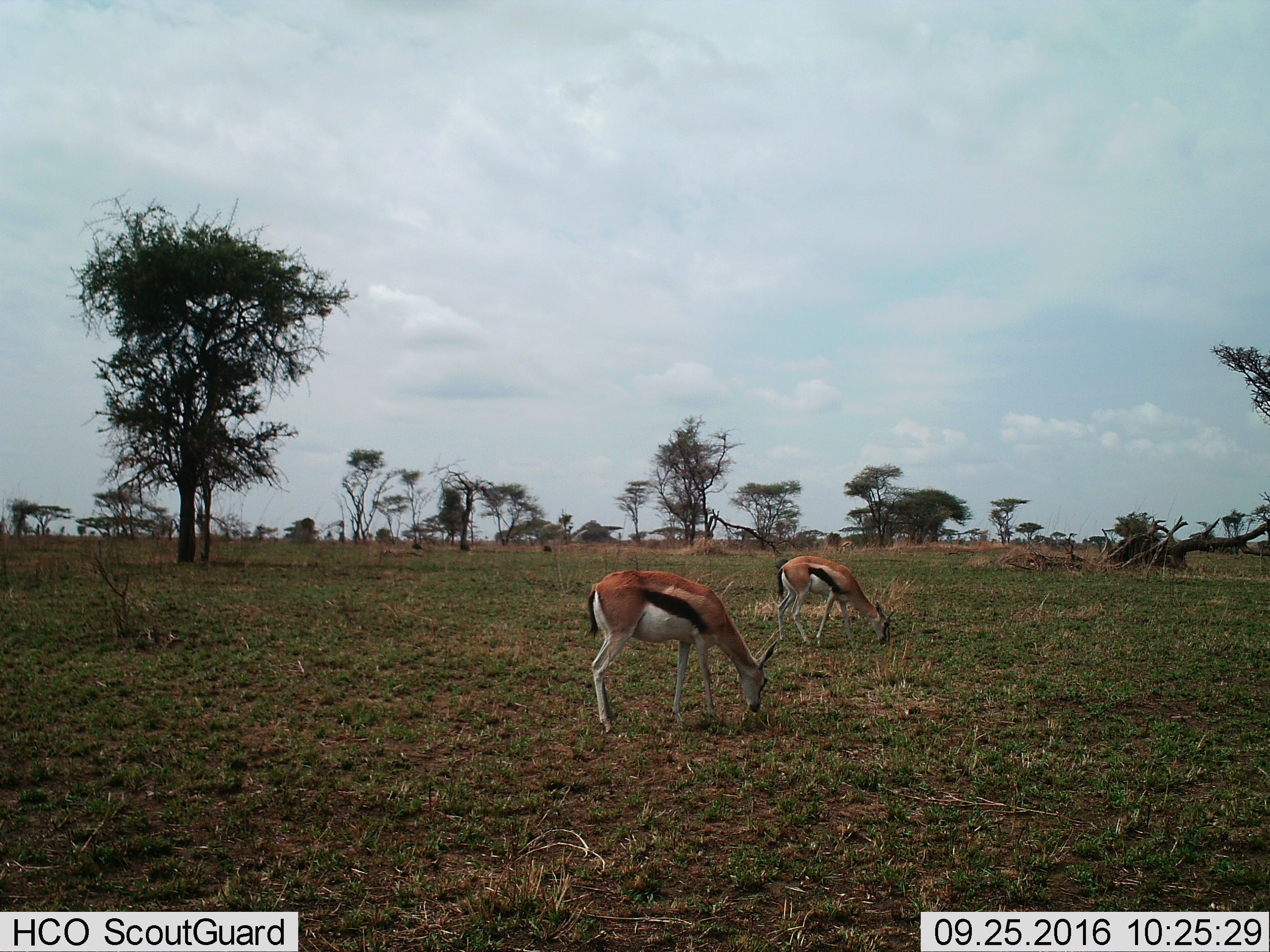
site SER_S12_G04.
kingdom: Animalia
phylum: Chordata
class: Mammalia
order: Artiodactyla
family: Bovidae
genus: Eudorcas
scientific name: Eudorcas thomsonii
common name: thomson's gazelle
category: gazellethomsons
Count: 3.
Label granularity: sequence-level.